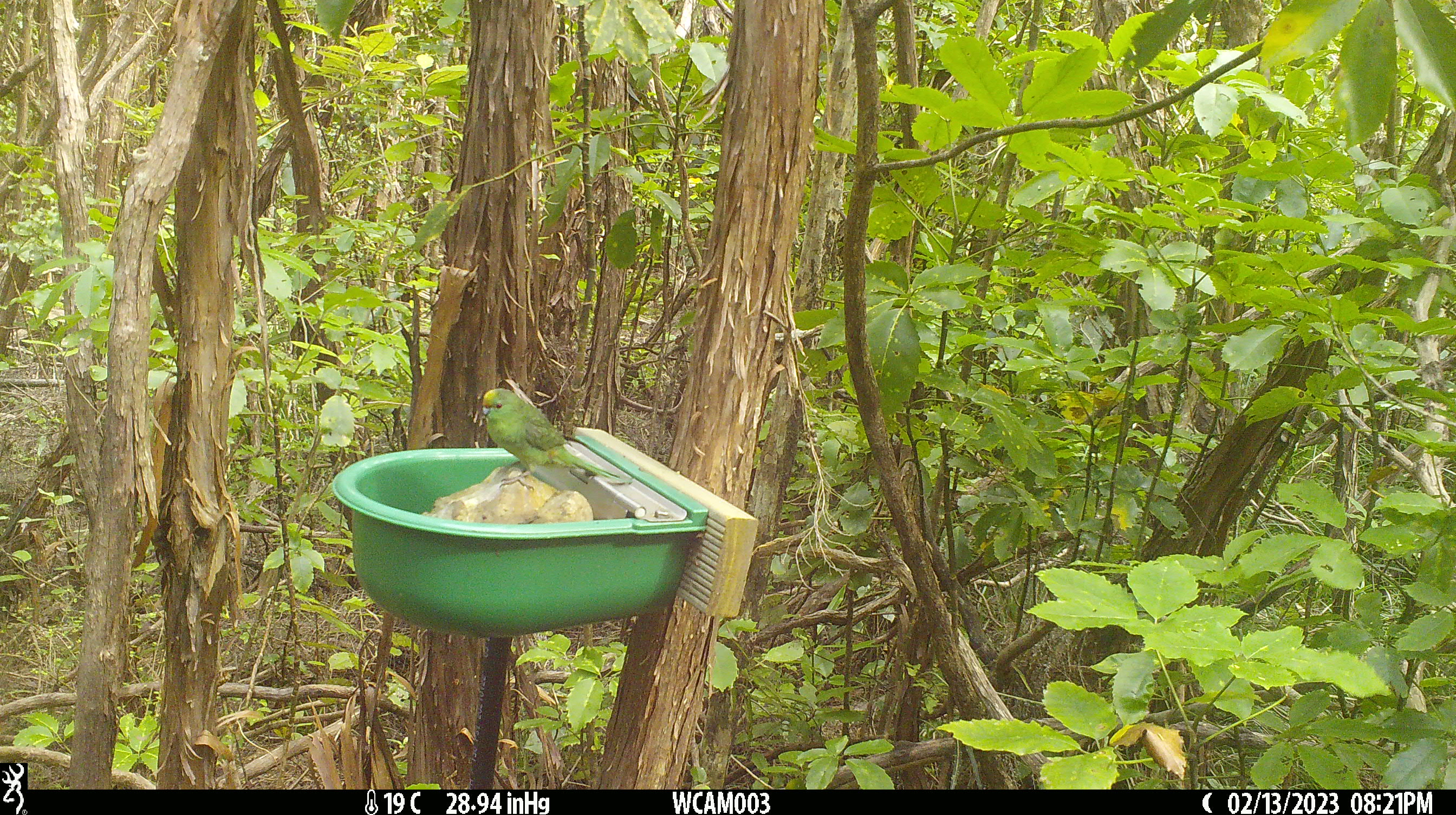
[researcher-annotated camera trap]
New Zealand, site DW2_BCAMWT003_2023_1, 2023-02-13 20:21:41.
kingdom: Animalia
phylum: Chordata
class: Aves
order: Psittaciformes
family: Psittaculidae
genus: Cyanoramphus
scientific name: Cyanoramphus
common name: parakeet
Parakeet (Cyanoramphus).